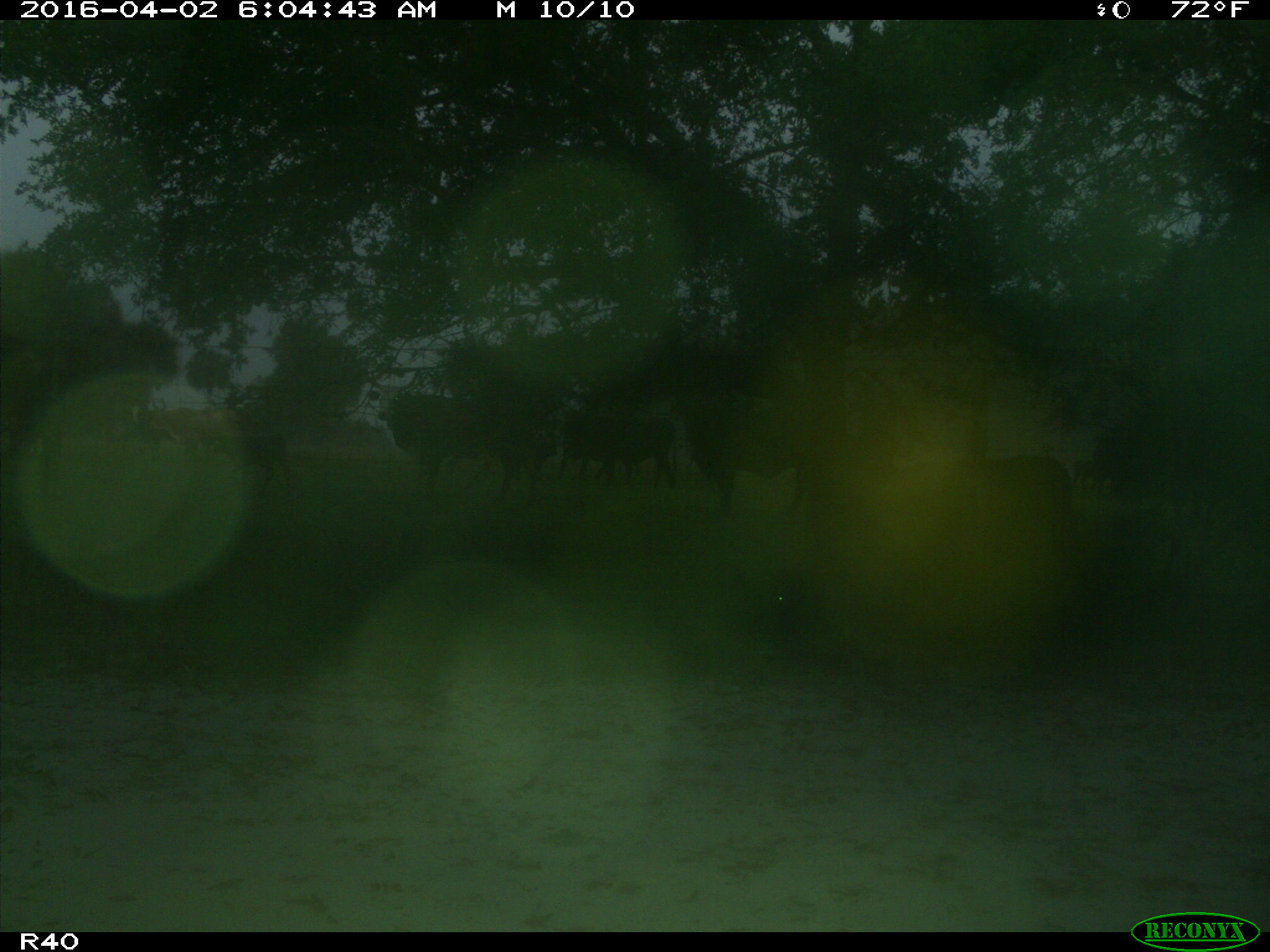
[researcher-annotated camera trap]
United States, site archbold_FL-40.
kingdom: Animalia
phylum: Chordata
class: Mammalia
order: Artiodactyla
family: Bovidae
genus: Bos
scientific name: Bos taurus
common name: domestic cow